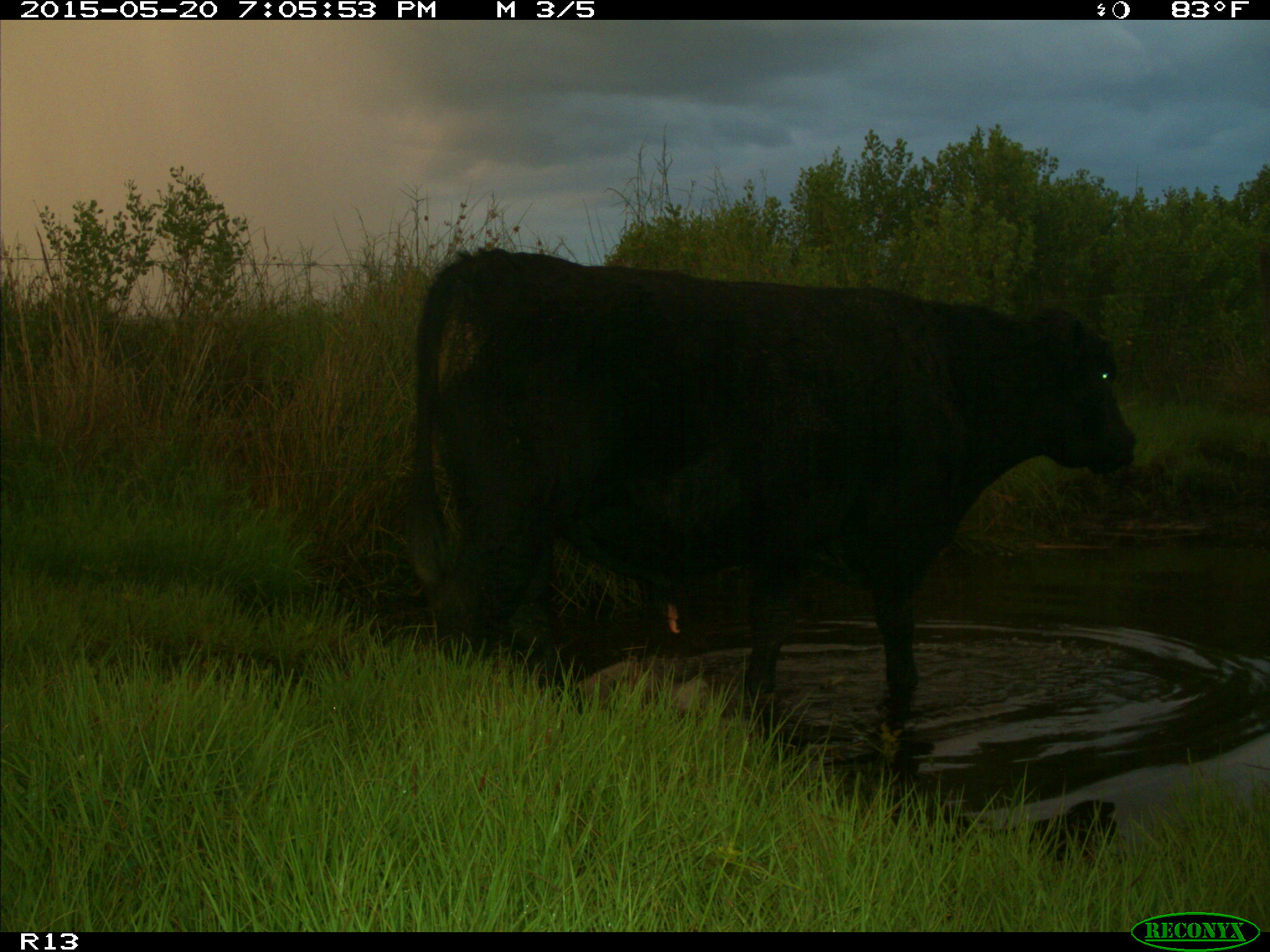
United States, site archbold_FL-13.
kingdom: Animalia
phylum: Chordata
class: Mammalia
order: Artiodactyla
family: Bovidae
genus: Bos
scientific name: Bos taurus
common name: domestic cow